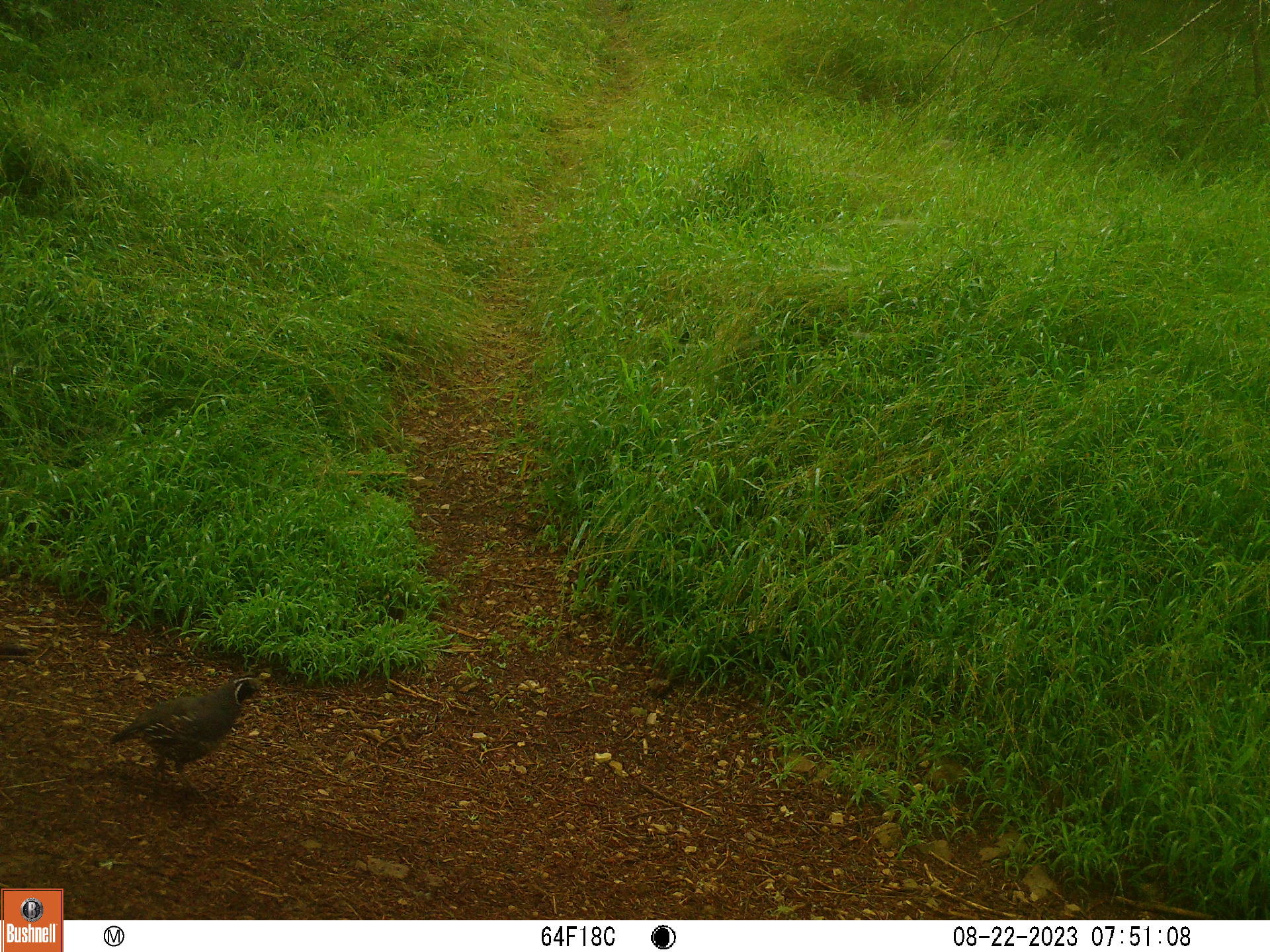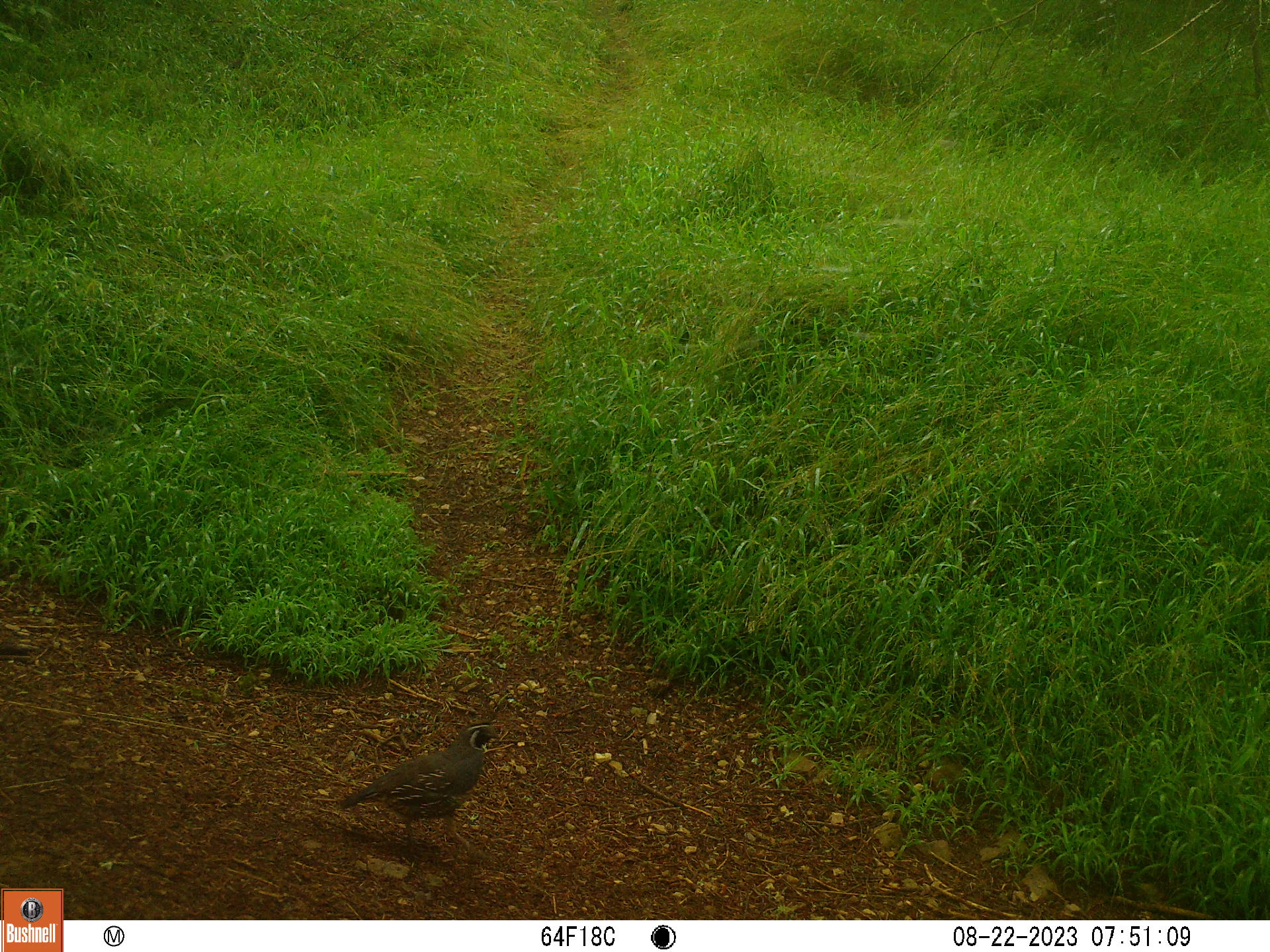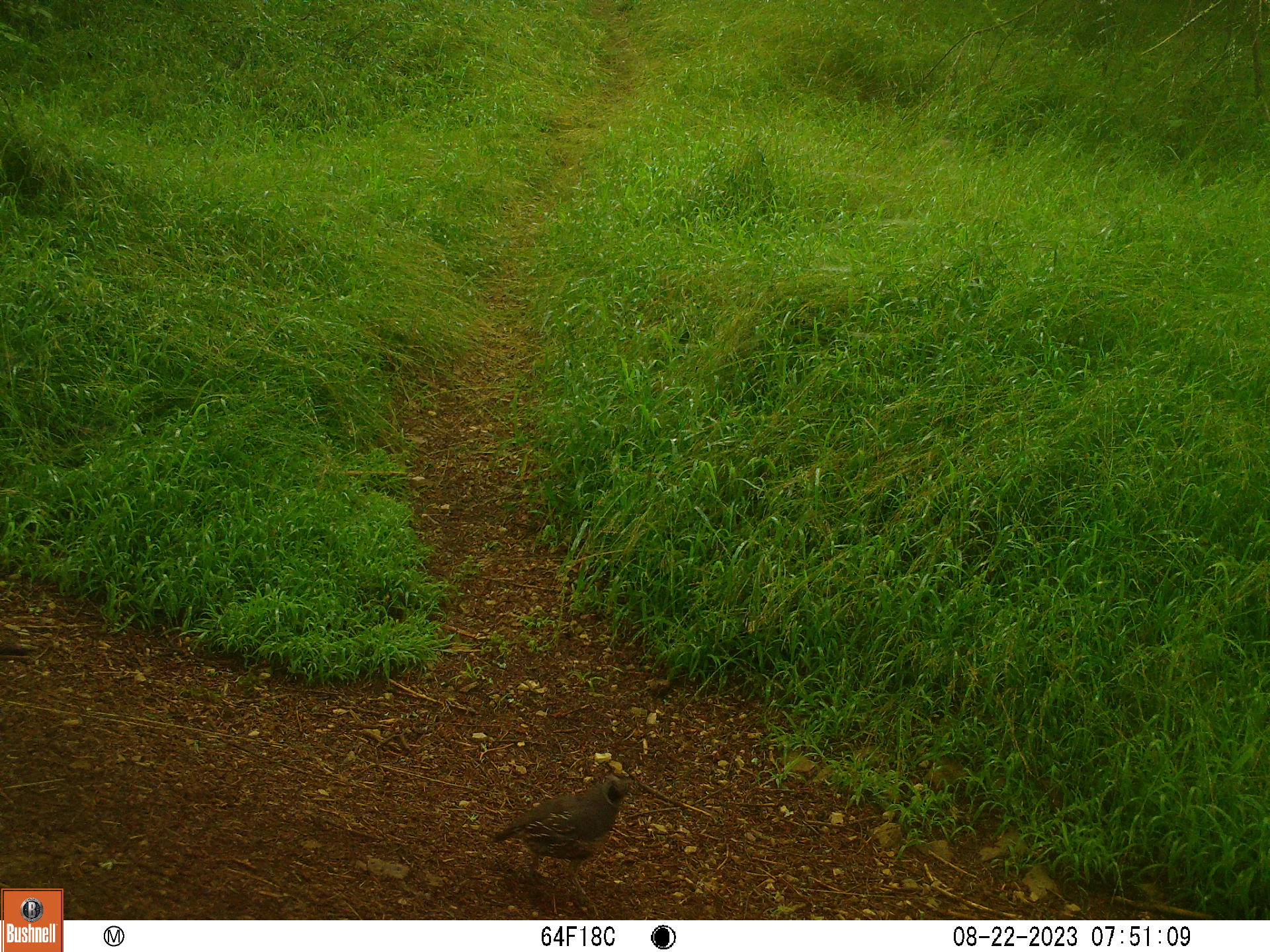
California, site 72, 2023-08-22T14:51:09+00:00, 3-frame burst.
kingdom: Animalia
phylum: Chordata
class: Aves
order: Galliformes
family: Odontophoridae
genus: Callipepla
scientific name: Callipepla californica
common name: california quail